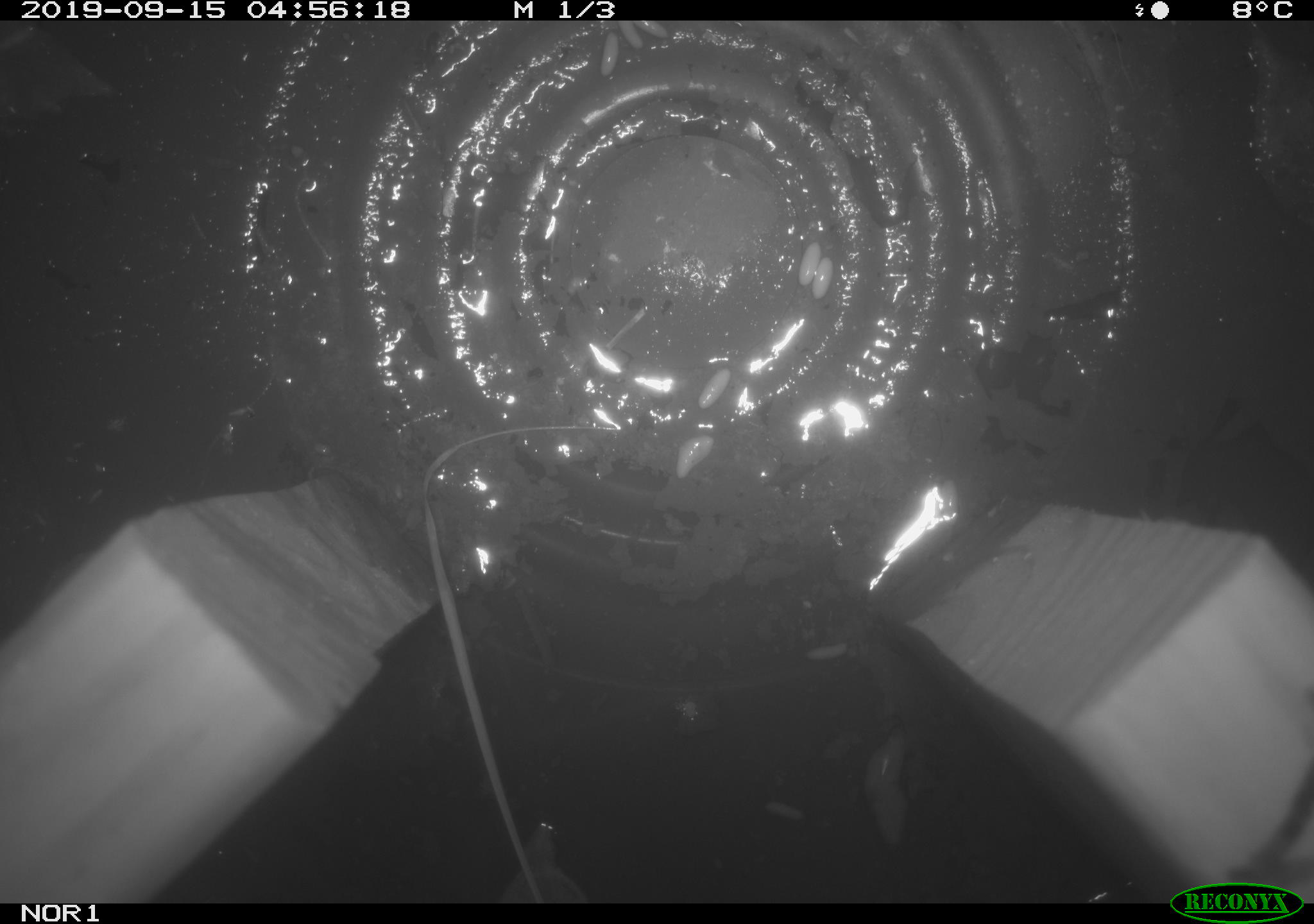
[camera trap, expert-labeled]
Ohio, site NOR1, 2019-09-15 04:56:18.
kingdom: Animalia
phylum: Chordata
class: Mammalia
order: Eulipotyphla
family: Soricidae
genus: Sorex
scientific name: Sorex cinereus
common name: masked shrew